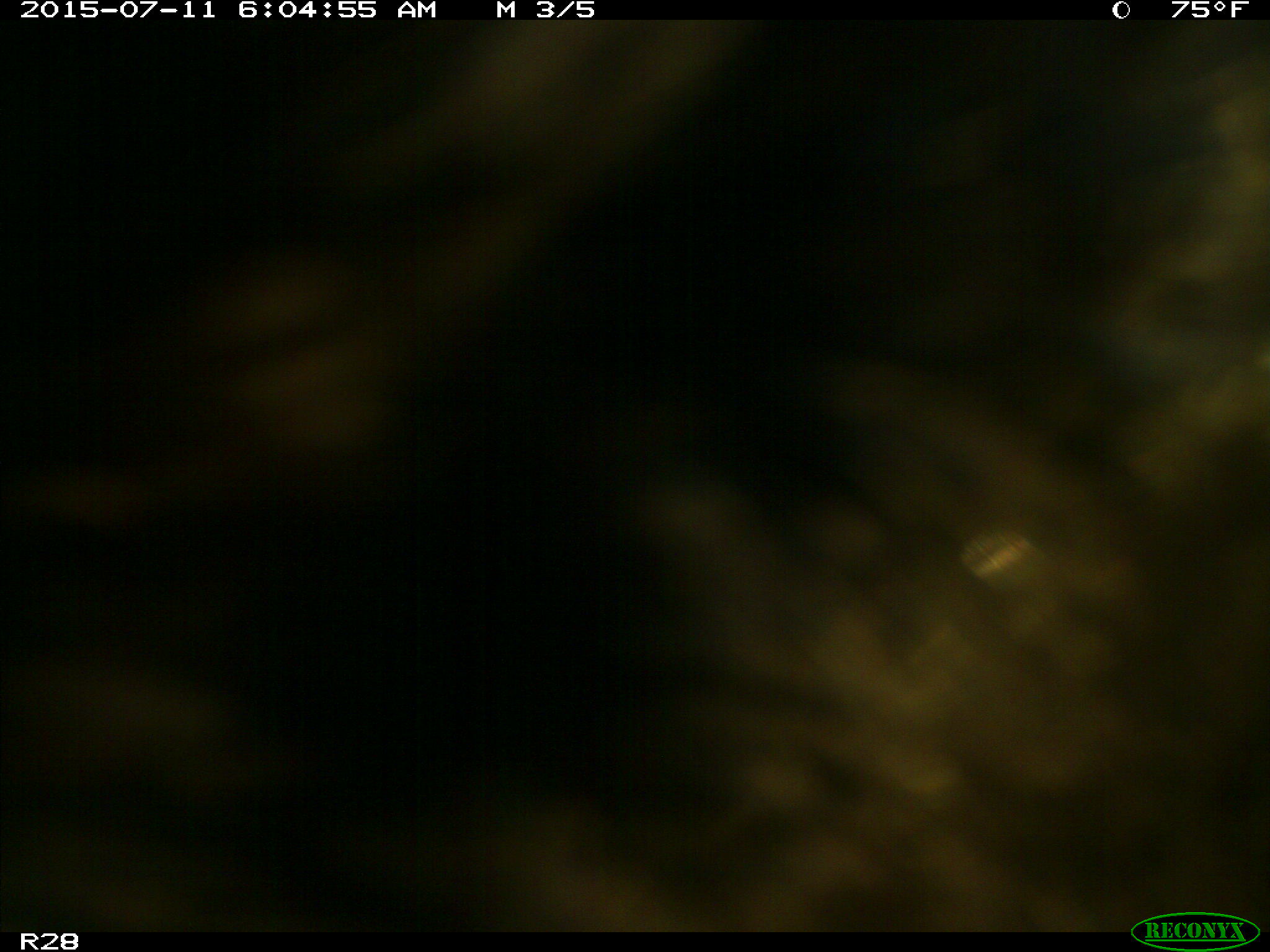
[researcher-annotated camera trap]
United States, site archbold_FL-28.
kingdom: Animalia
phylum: Chordata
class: Mammalia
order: Artiodactyla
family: Bovidae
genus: Bos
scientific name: Bos taurus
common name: domestic cow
Bos taurus (domestic cow).